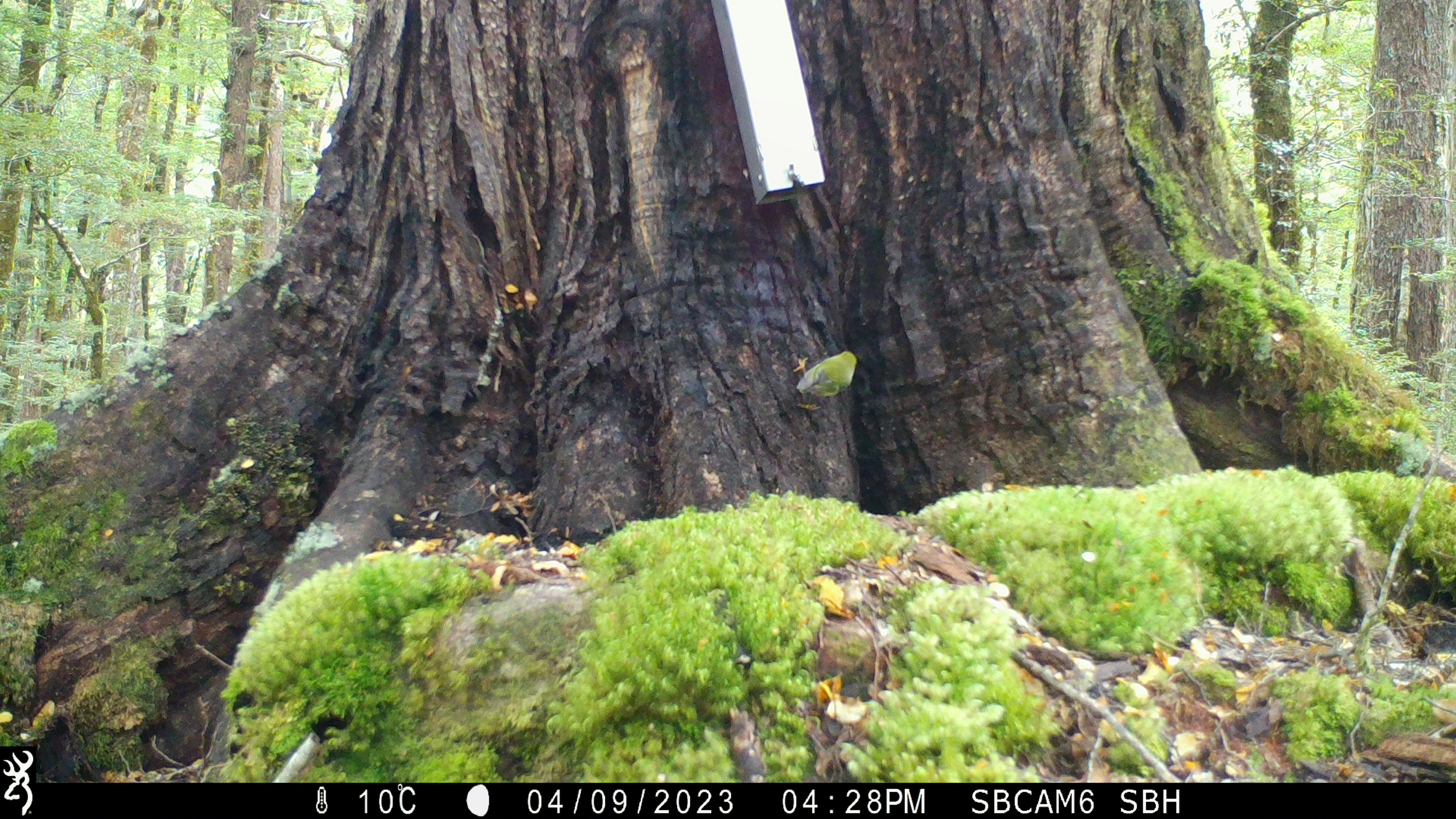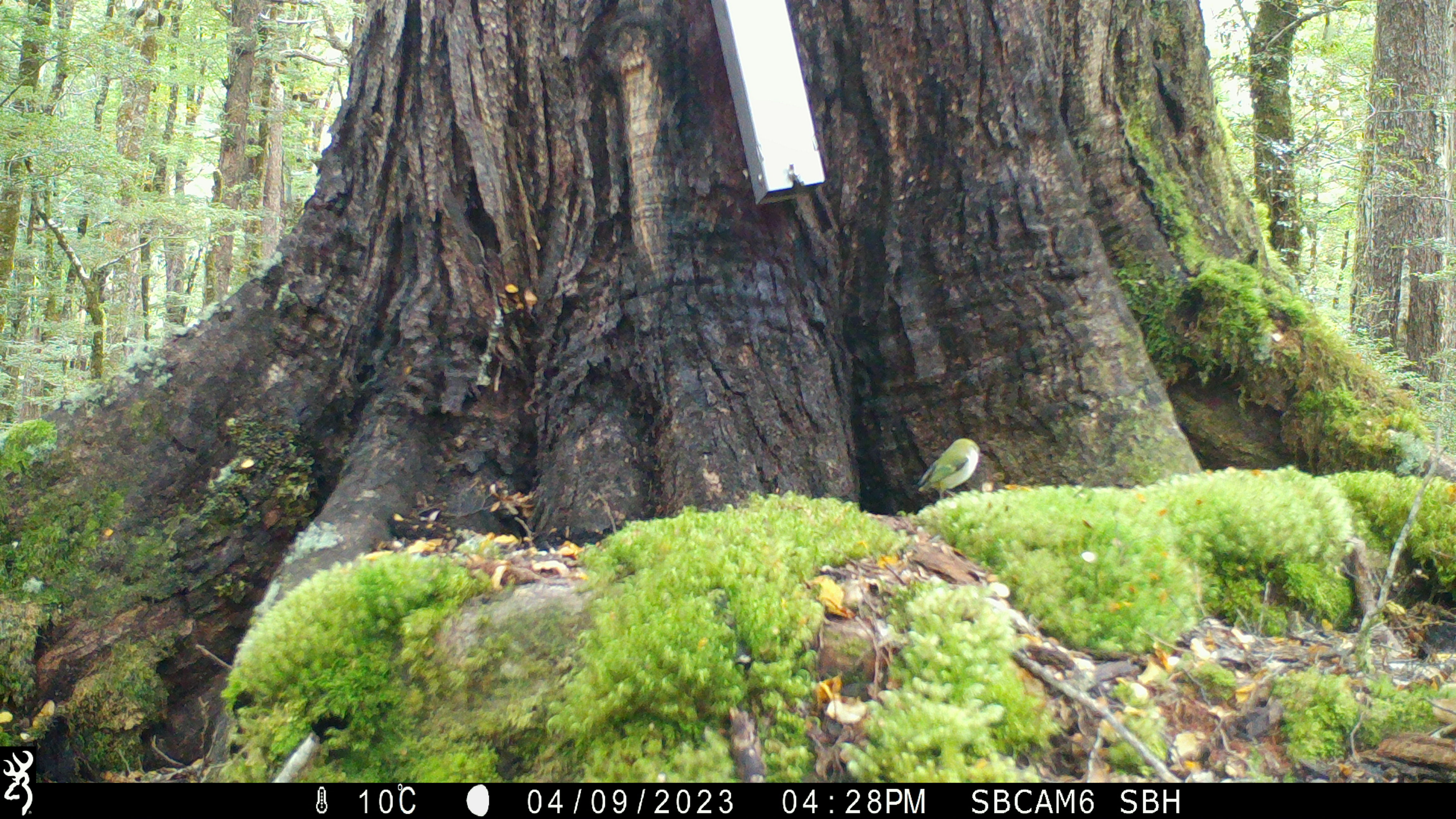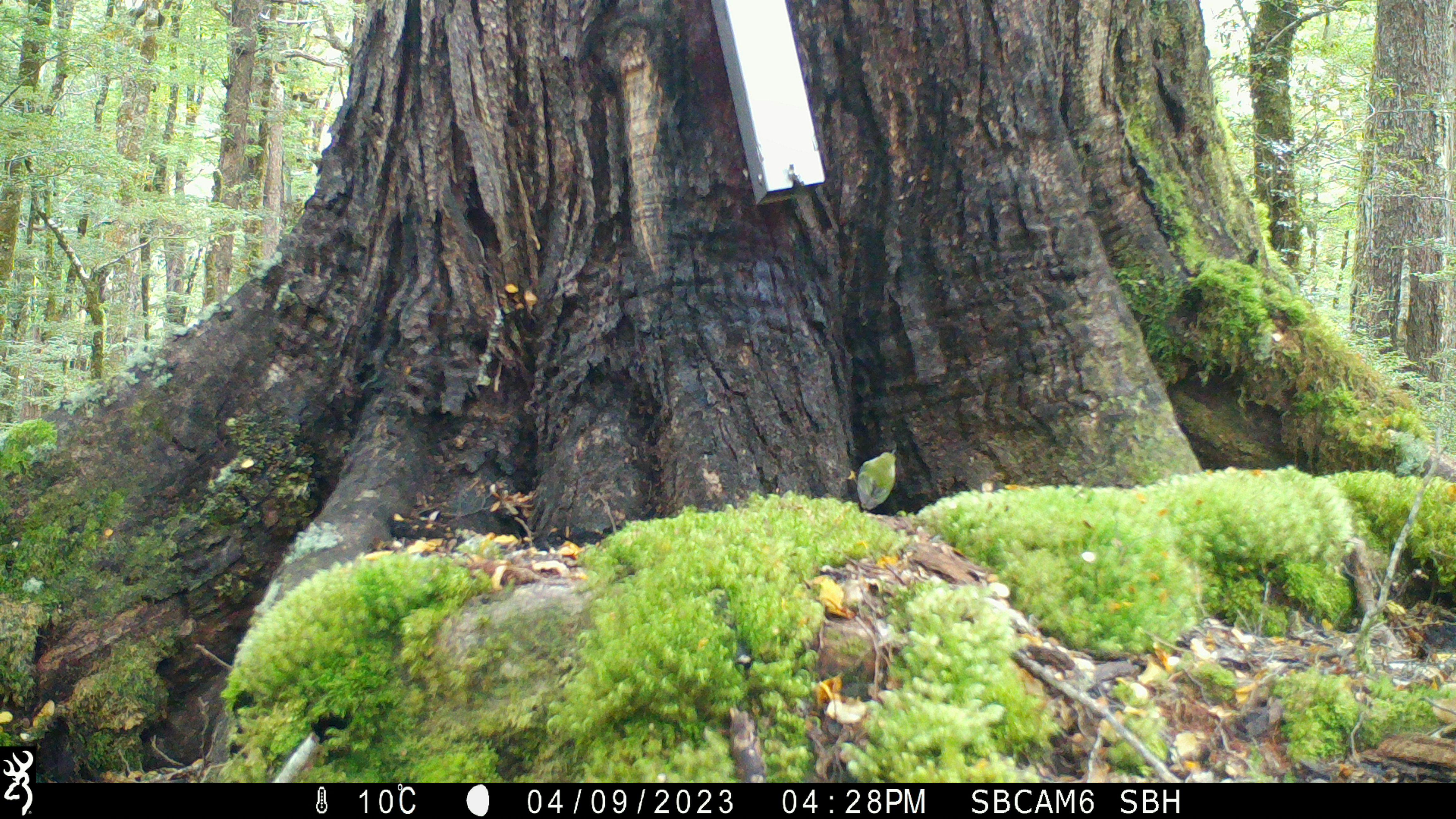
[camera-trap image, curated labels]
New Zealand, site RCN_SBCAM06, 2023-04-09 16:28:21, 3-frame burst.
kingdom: Animalia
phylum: Chordata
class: Aves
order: Passeriformes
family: Acanthisittidae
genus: Acanthisitta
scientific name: Acanthisitta chloris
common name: rifleman